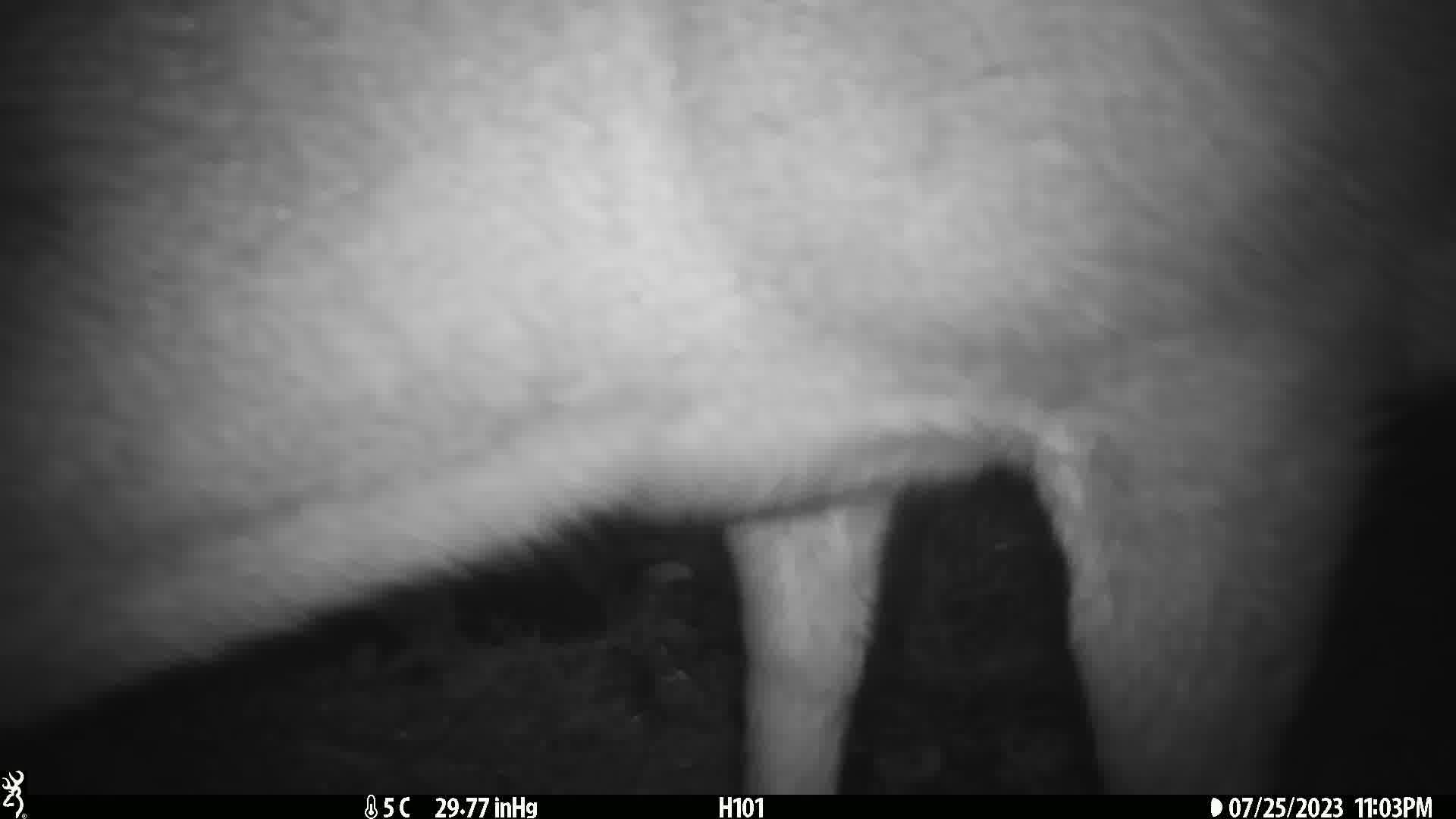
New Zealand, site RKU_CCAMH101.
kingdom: Animalia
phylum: Chordata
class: Mammalia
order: Artiodactyla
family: Cervidae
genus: Odocoileus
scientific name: Odocoileus virginianus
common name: white-tailed deer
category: white tailed deer